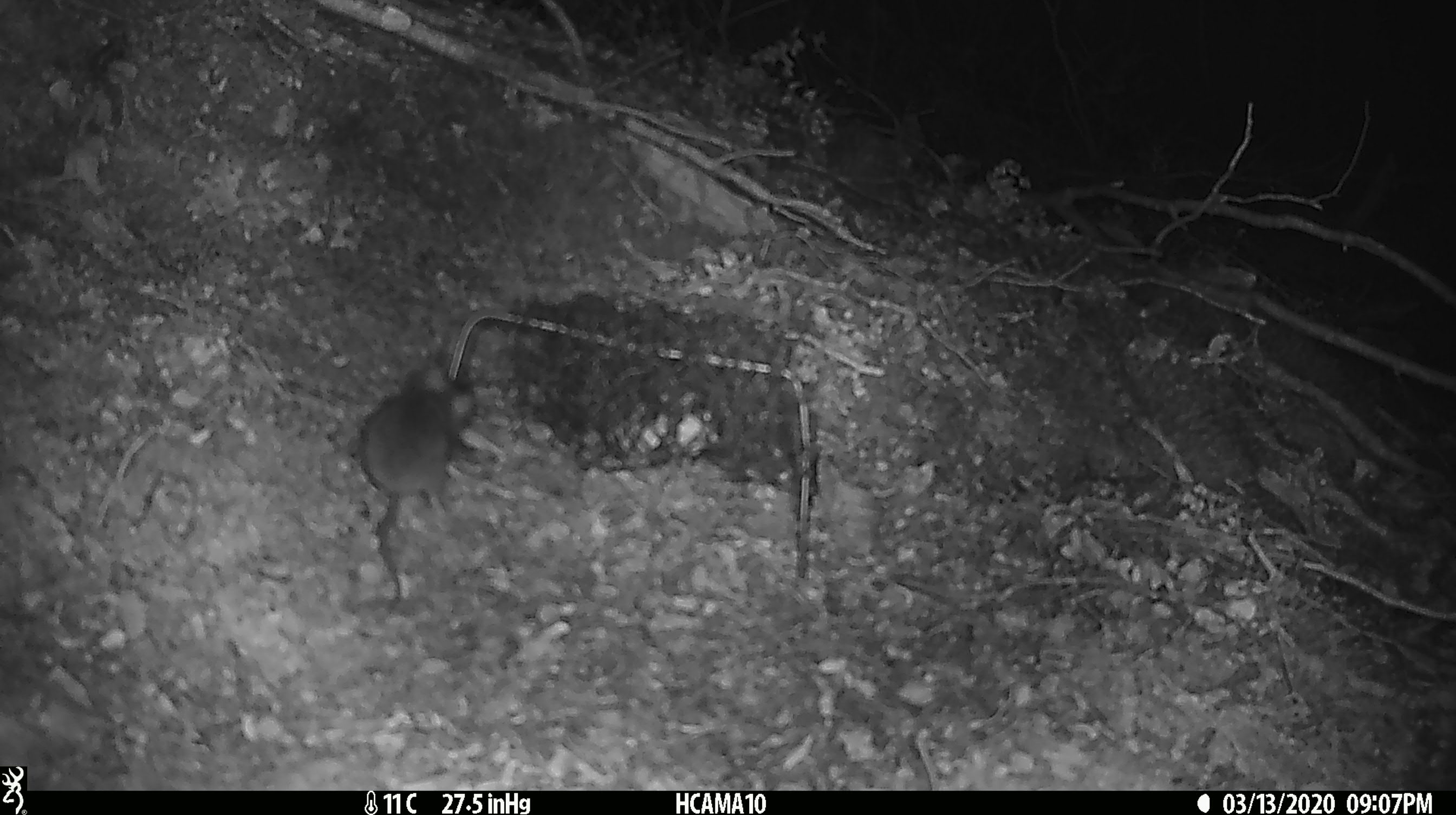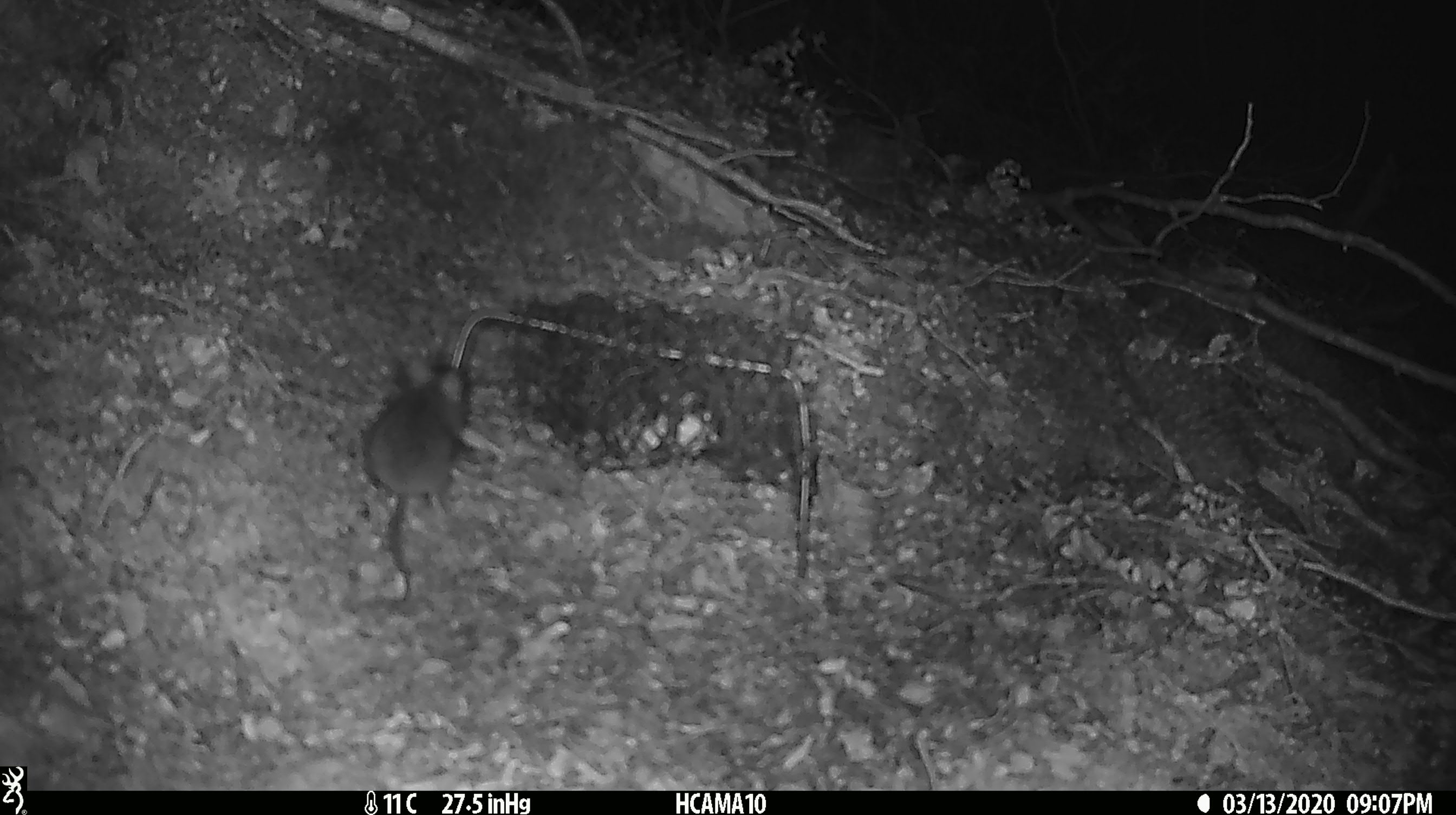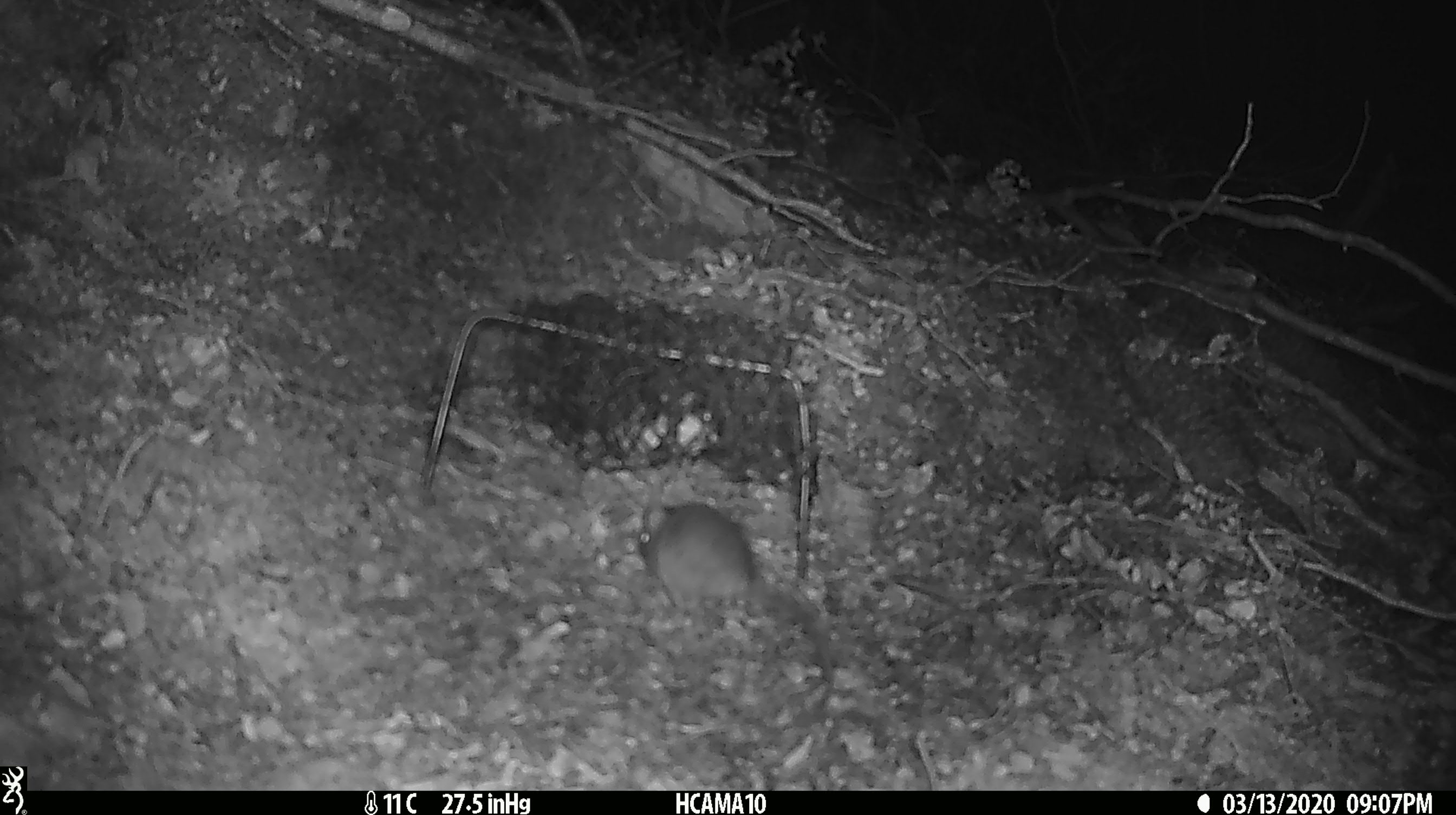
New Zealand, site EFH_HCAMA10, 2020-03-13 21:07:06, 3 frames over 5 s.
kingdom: Animalia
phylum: Chordata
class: Mammalia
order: Rodentia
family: Muridae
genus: Mus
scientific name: Mus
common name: mouse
Mouse (Mus).